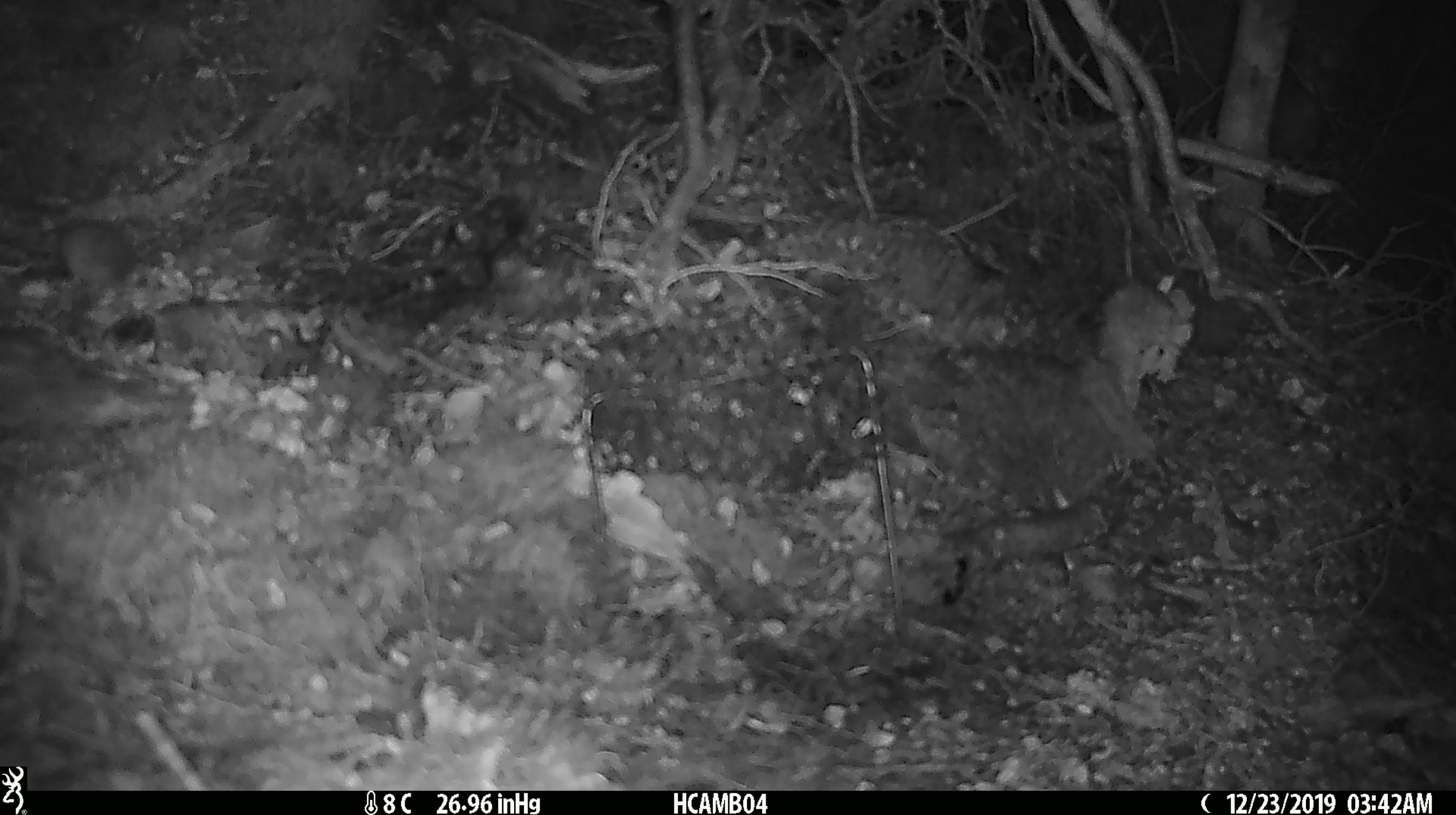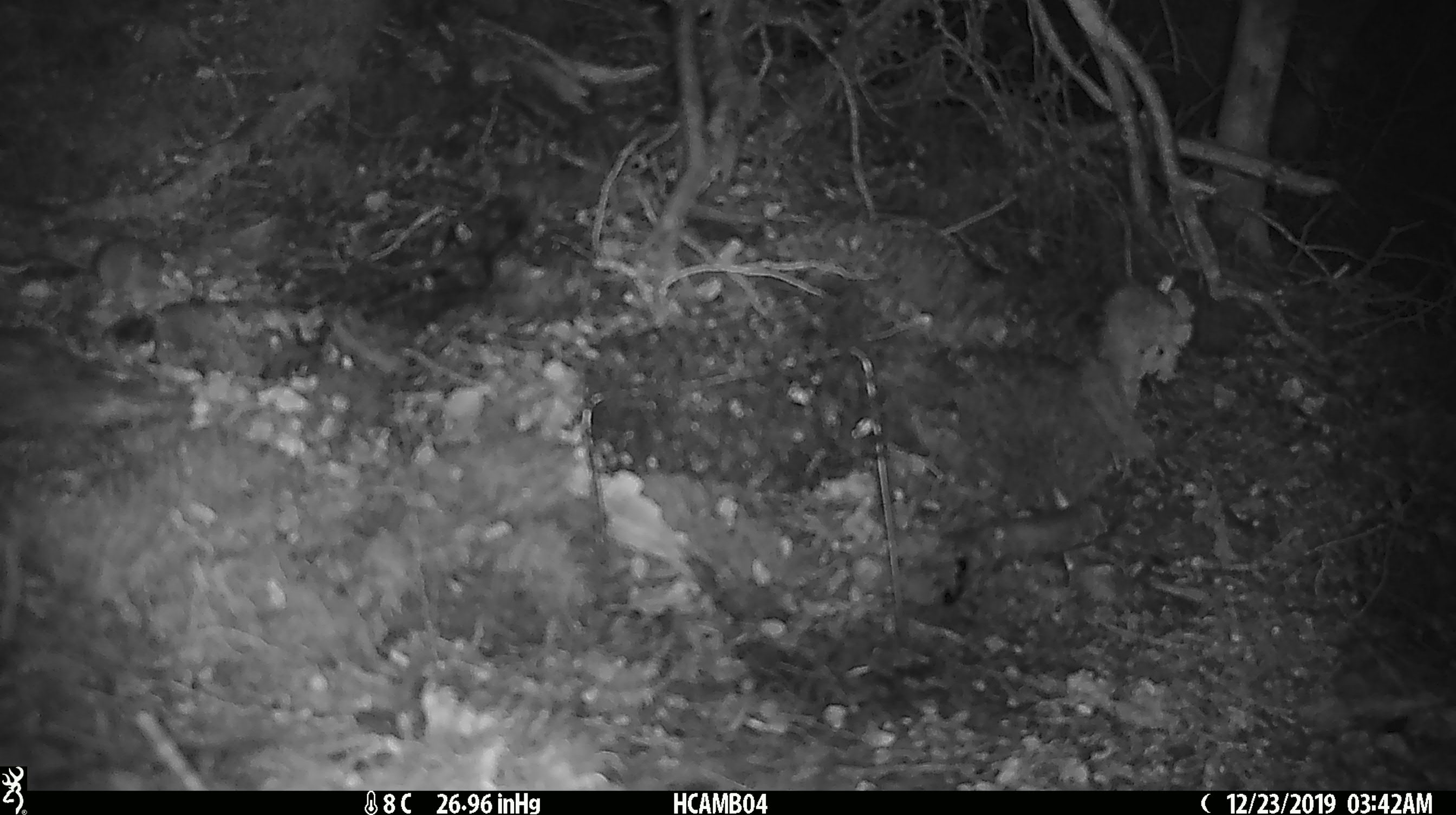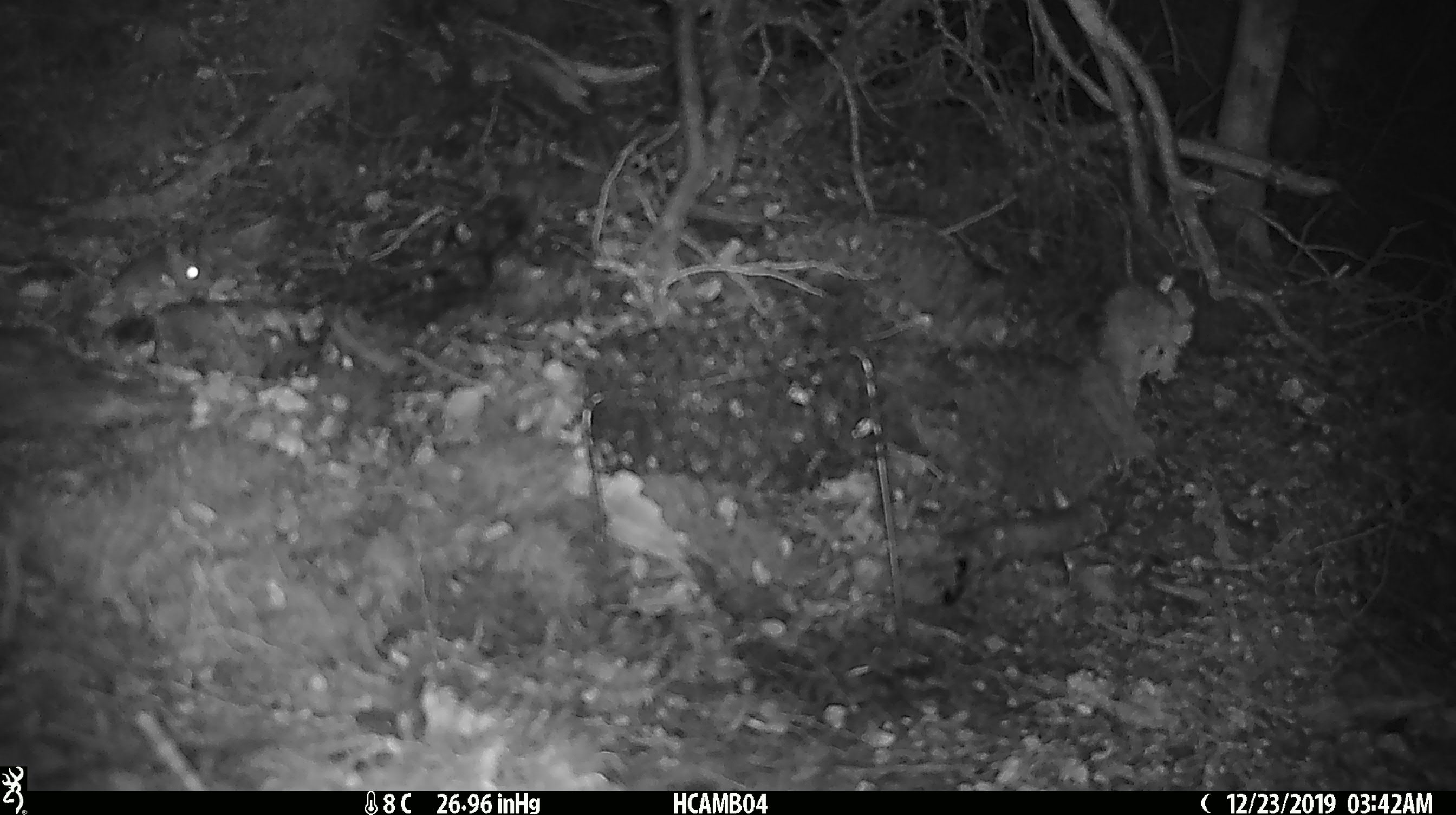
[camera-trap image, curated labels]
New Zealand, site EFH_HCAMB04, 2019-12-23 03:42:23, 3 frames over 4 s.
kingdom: Animalia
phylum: Chordata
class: Mammalia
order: Rodentia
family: Muridae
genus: Mus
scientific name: Mus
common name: mouse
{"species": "mouse (Mus)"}